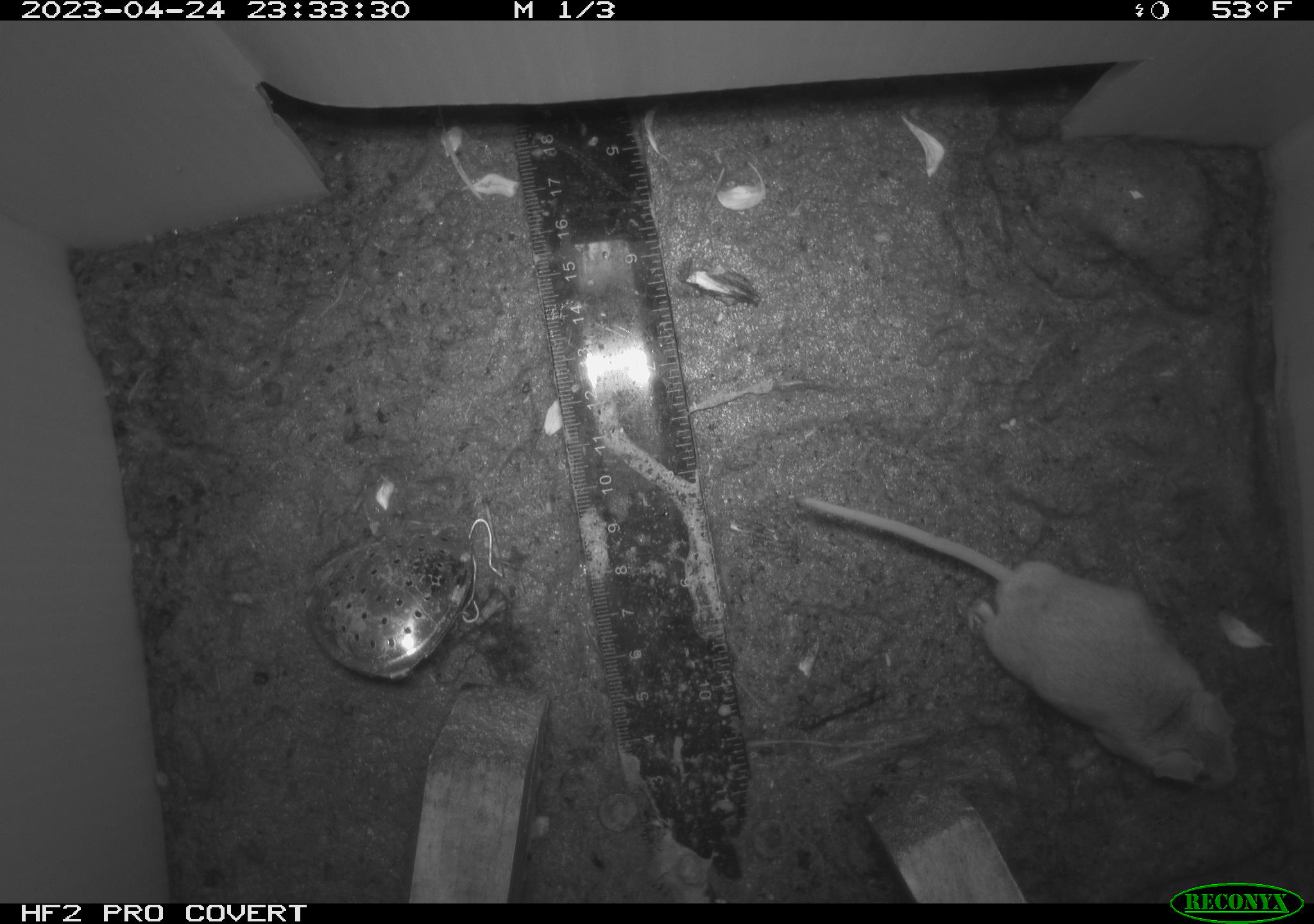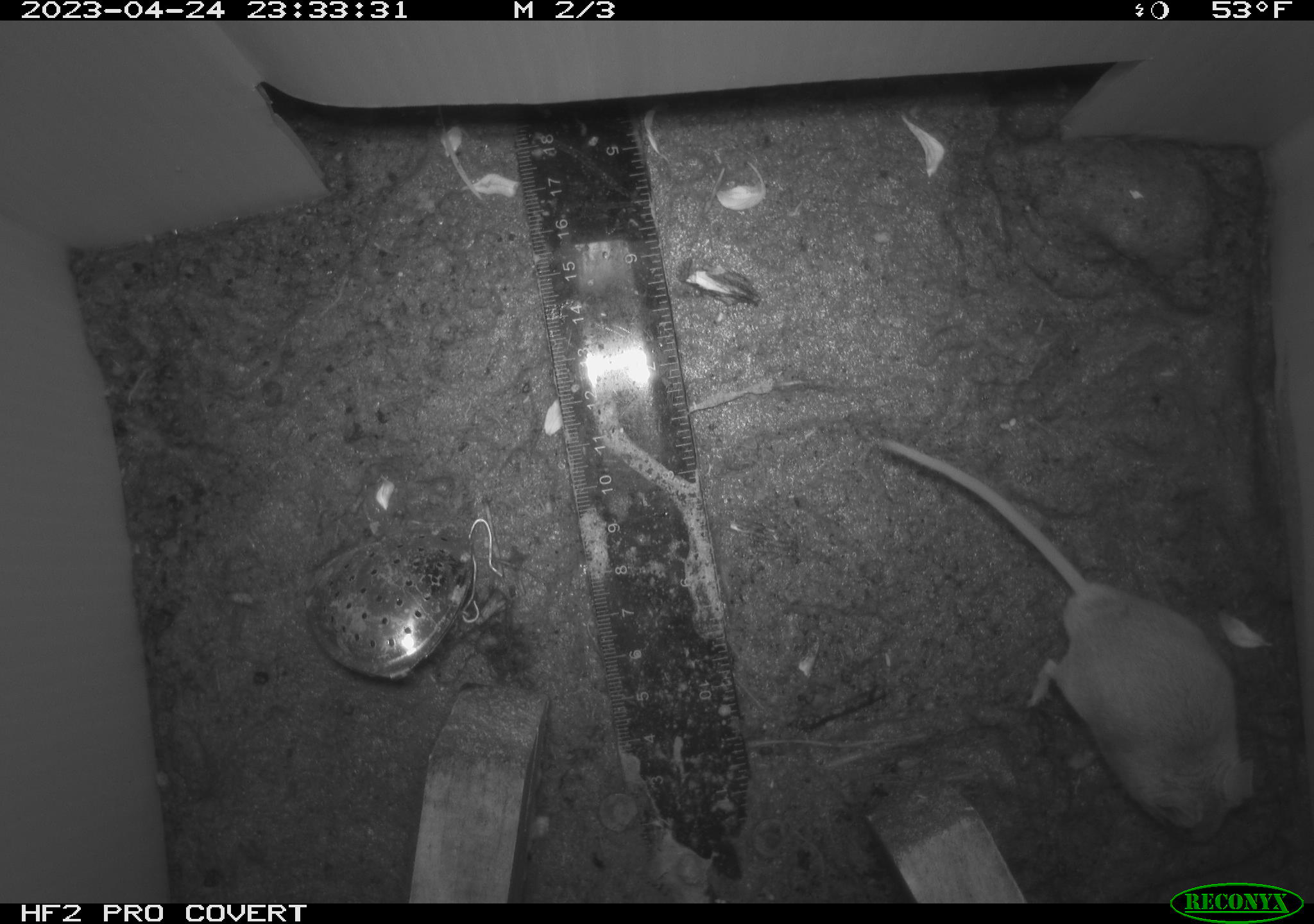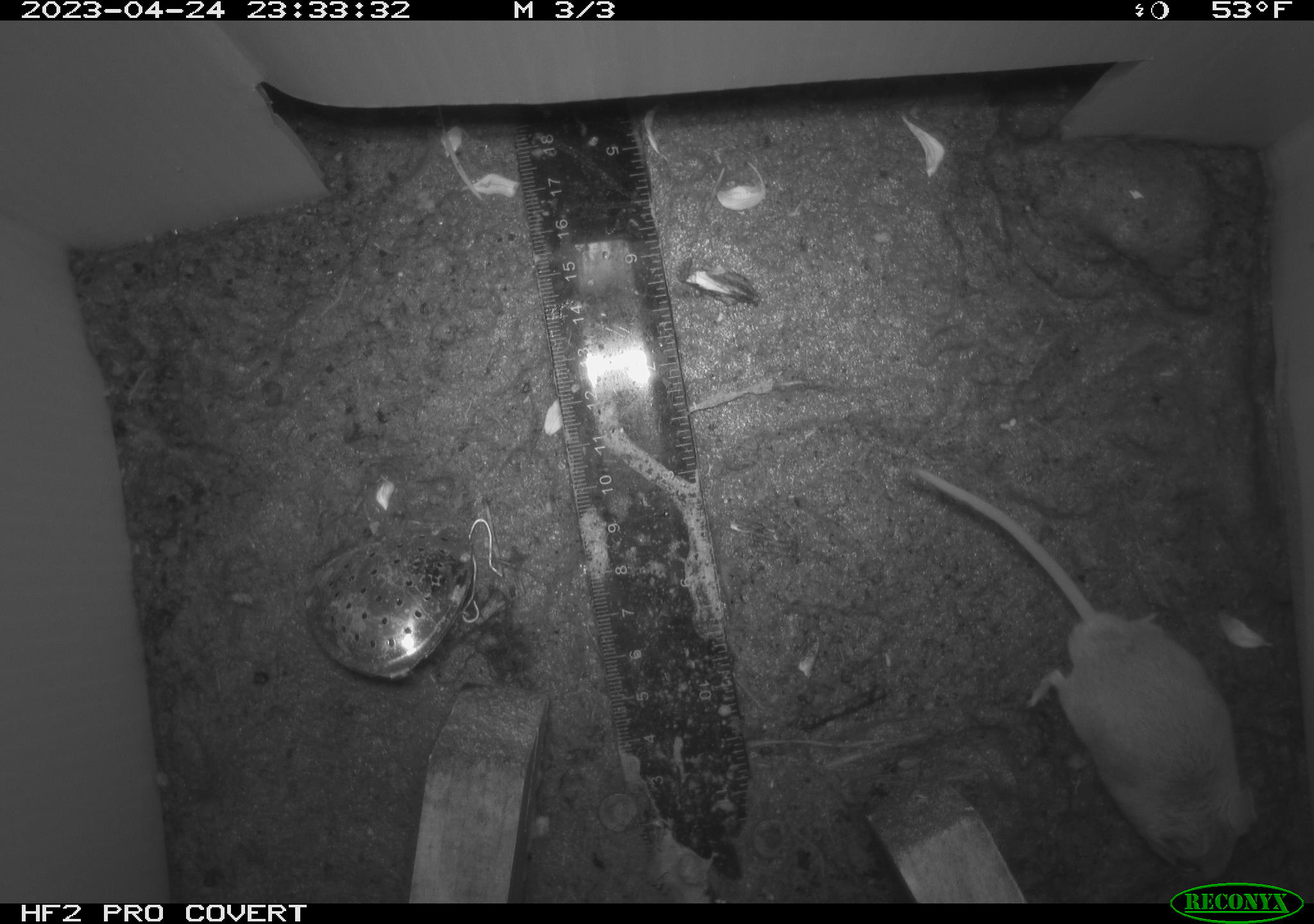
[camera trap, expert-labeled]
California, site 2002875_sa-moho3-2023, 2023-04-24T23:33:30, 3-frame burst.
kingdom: Animalia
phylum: Chordata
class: Mammalia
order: Rodentia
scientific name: Rodentia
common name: mouse species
Mouse species (Rodentia).